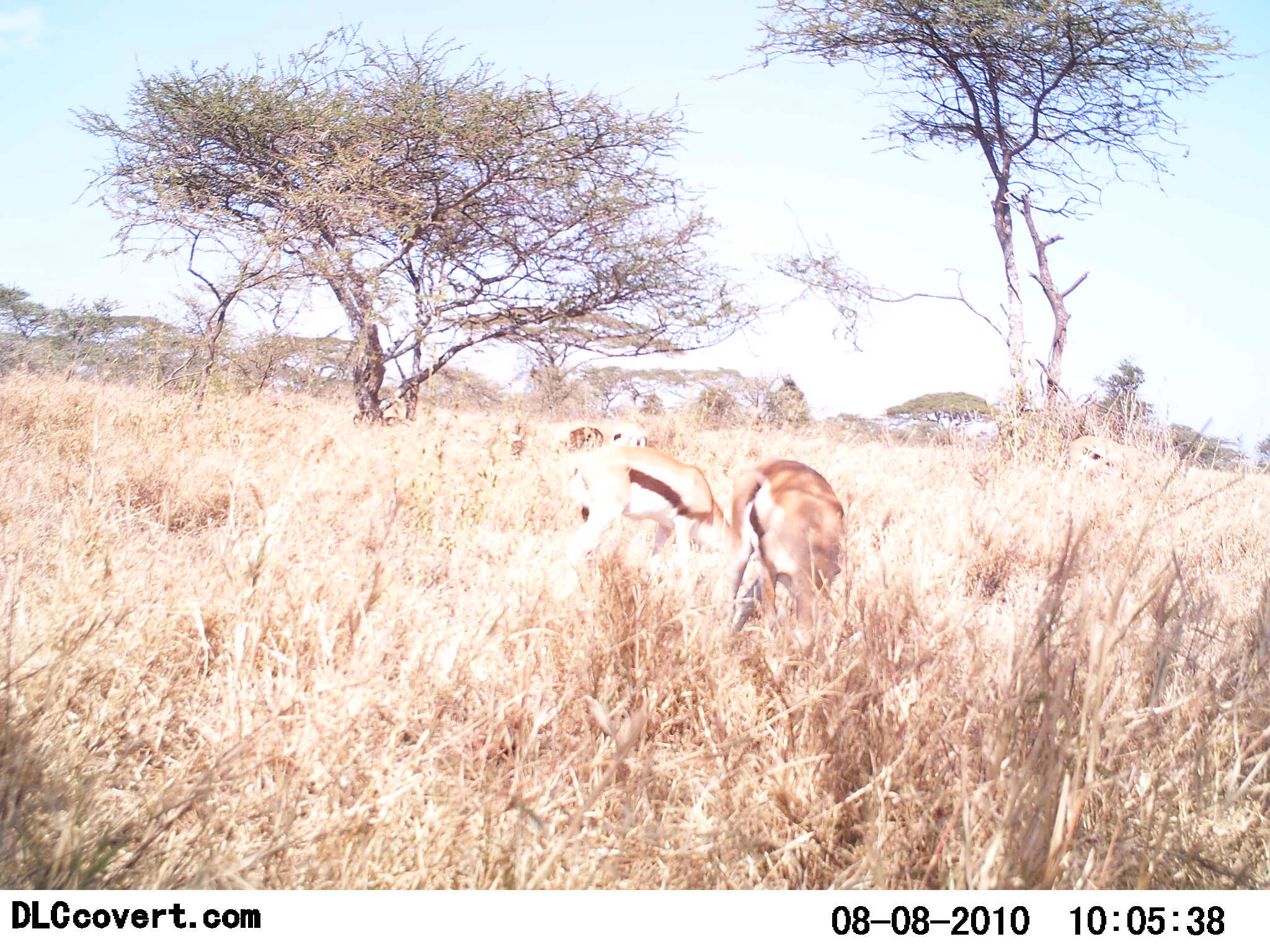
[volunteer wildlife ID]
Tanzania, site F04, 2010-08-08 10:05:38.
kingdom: Animalia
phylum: Chordata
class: Mammalia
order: Artiodactyla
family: Bovidae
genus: Eudorcas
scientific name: Eudorcas thomsonii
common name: thomson's gazelle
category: gazellethomsons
Gazellethomsons (thomson's gazelle) (Eudorcas thomsonii), count 2. Behavior (volunteer vote fractions): standing 64%, resting 0%, moving 9%, interacting 0%. Young present (vote fraction): 0%. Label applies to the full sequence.